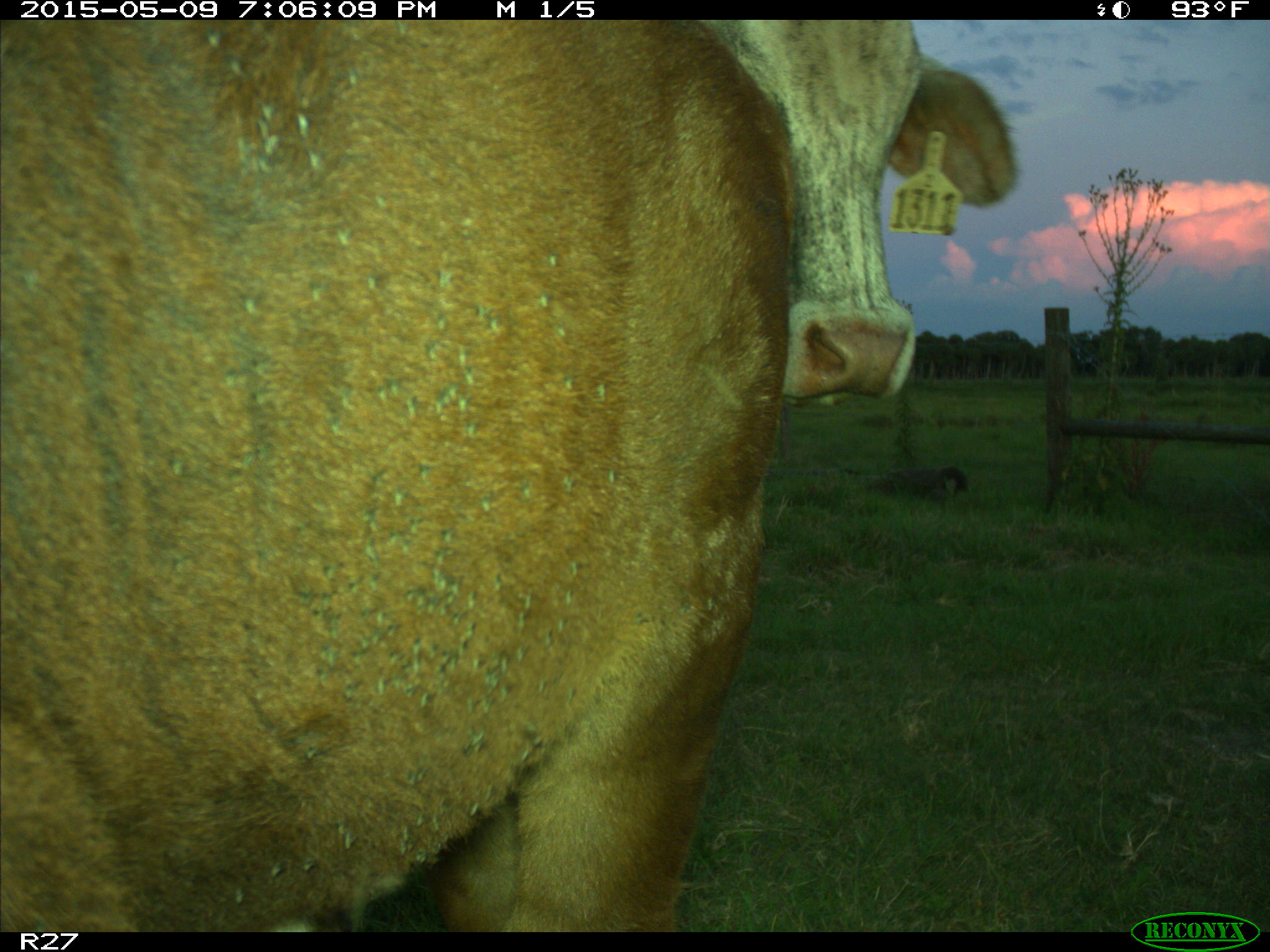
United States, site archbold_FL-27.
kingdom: Animalia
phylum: Chordata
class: Mammalia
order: Artiodactyla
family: Bovidae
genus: Bos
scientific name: Bos taurus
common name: domestic cow